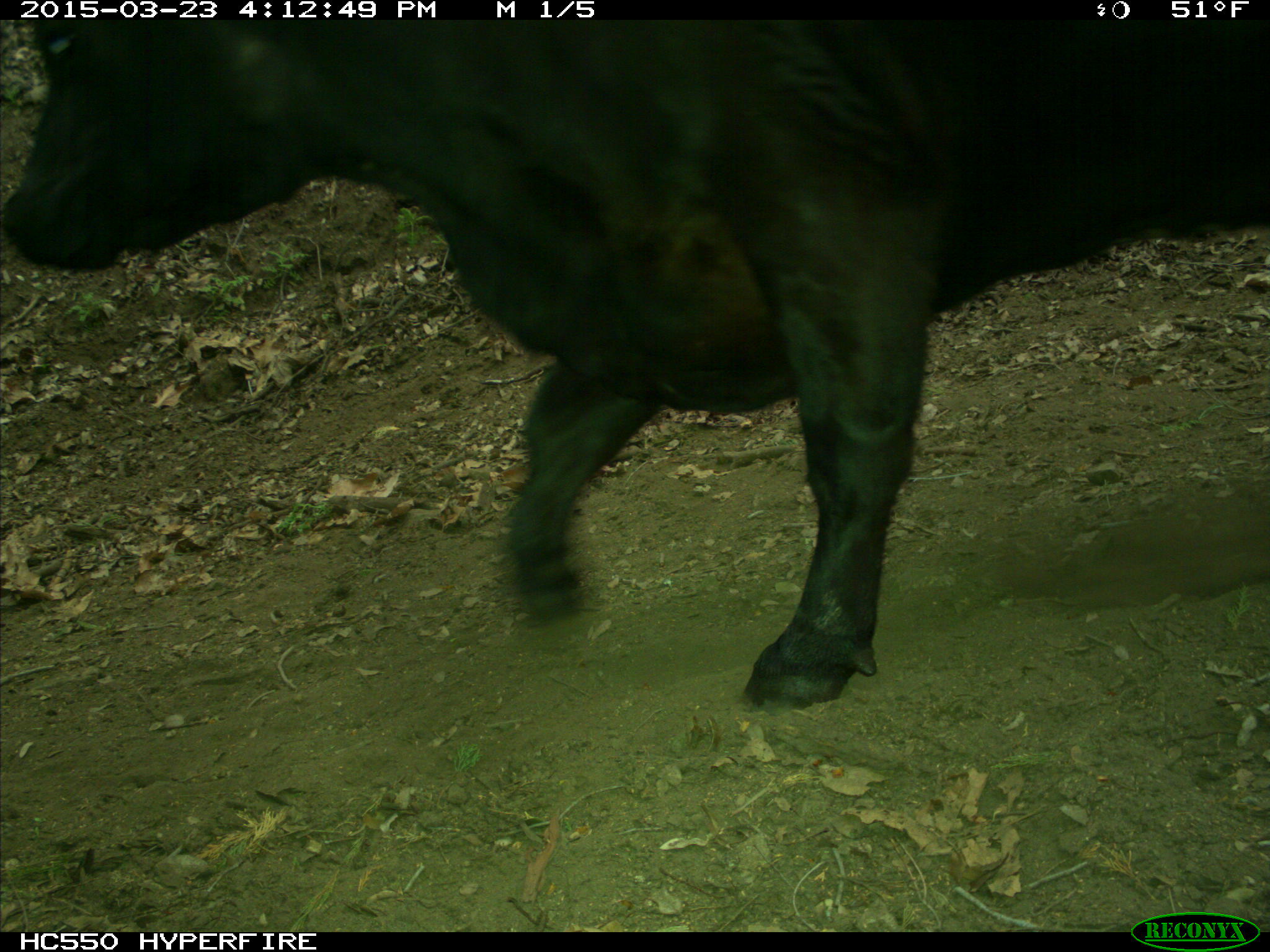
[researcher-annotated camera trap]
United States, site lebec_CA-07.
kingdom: Animalia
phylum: Chordata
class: Mammalia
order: Artiodactyla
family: Bovidae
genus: Bos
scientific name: Bos taurus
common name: domestic cow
Bos taurus (domestic cow).